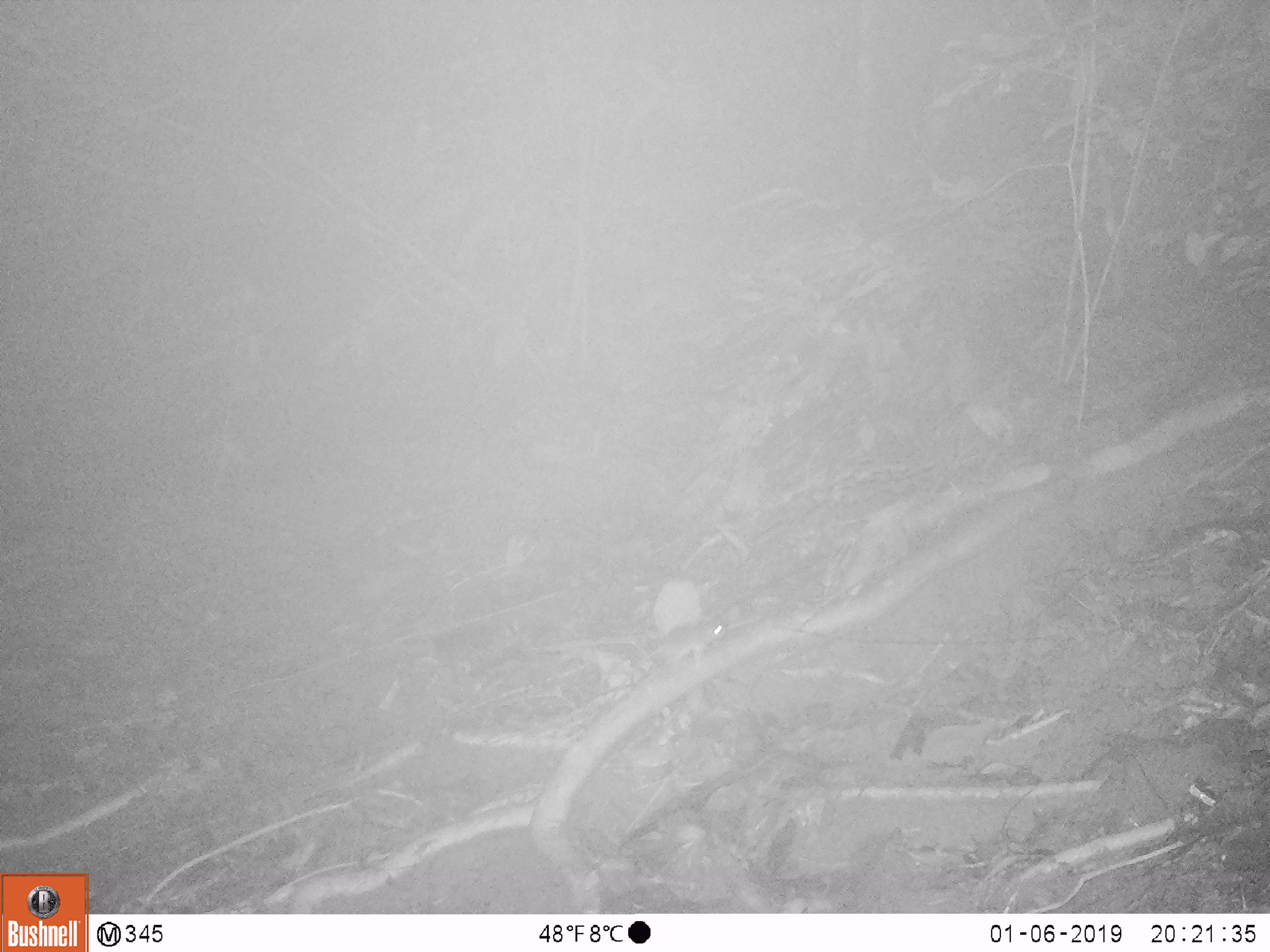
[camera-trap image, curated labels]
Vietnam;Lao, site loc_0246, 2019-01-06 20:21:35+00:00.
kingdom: Animalia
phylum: Chordata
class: Mammalia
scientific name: Mammalia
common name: mammal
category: unidentified small mammal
Unidentified small mammal (mammal) (Mammalia). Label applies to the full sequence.